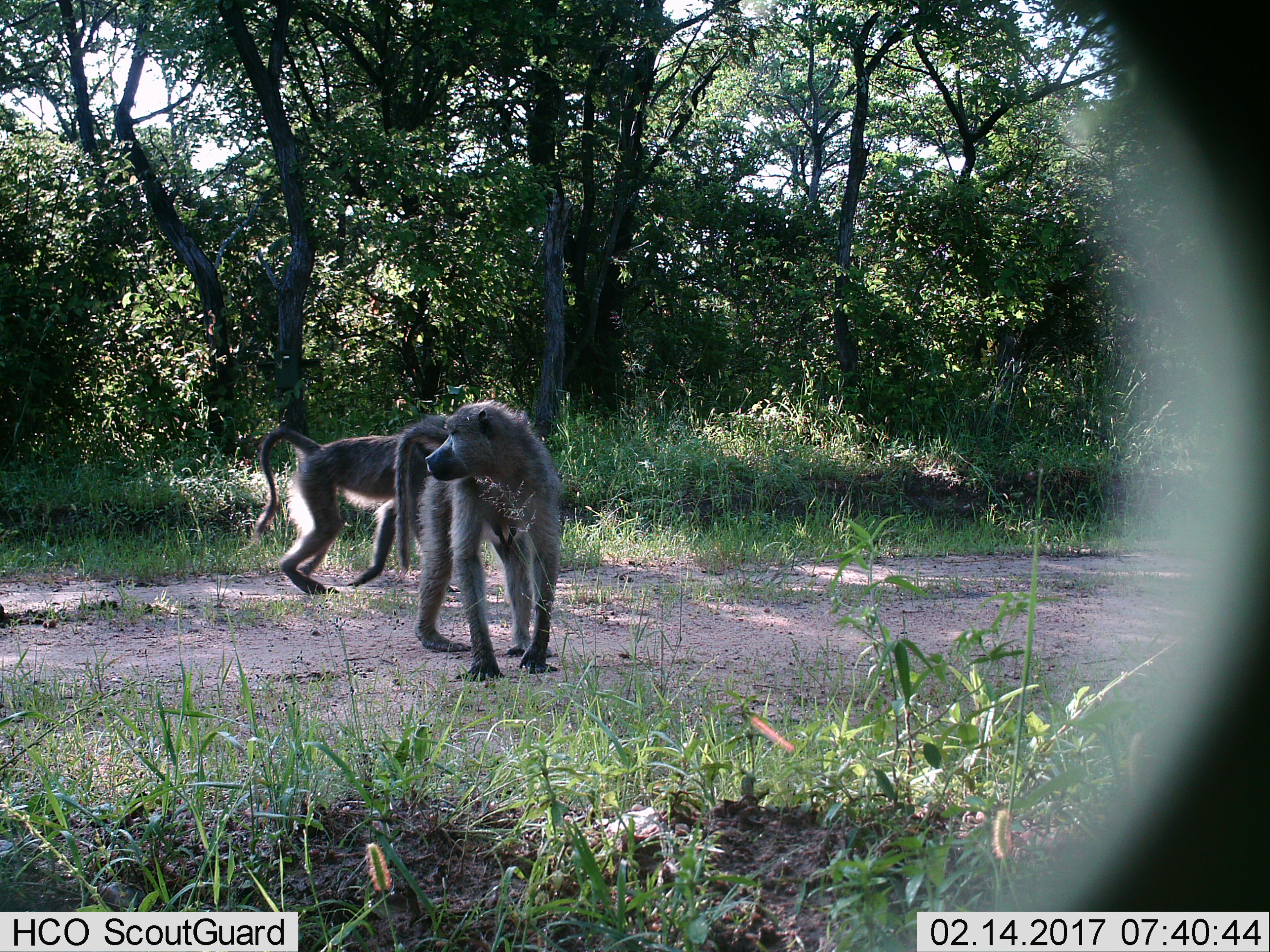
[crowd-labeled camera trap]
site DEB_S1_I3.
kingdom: Animalia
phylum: Chordata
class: Mammalia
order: Primates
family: Cercopithecidae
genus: Papio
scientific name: Papio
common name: baboon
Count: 2.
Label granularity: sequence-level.